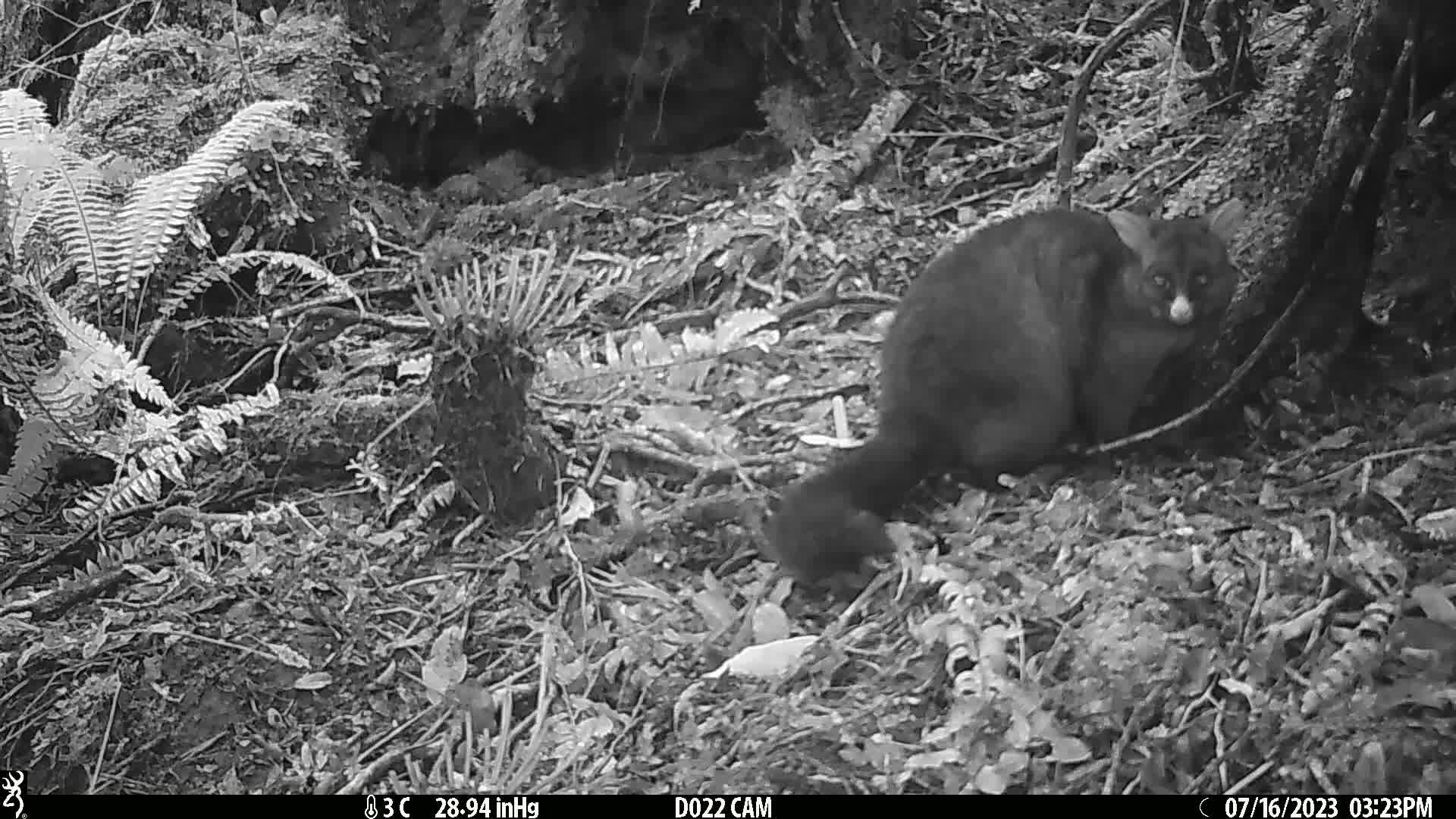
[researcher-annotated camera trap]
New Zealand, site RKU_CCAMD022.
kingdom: Animalia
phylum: Chordata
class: Mammalia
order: Diprotodontia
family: Phalangeridae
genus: Trichosurus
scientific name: Trichosurus vulpecula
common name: common brushtail possum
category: possum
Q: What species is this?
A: Possum (common brushtail possum) (Trichosurus vulpecula).